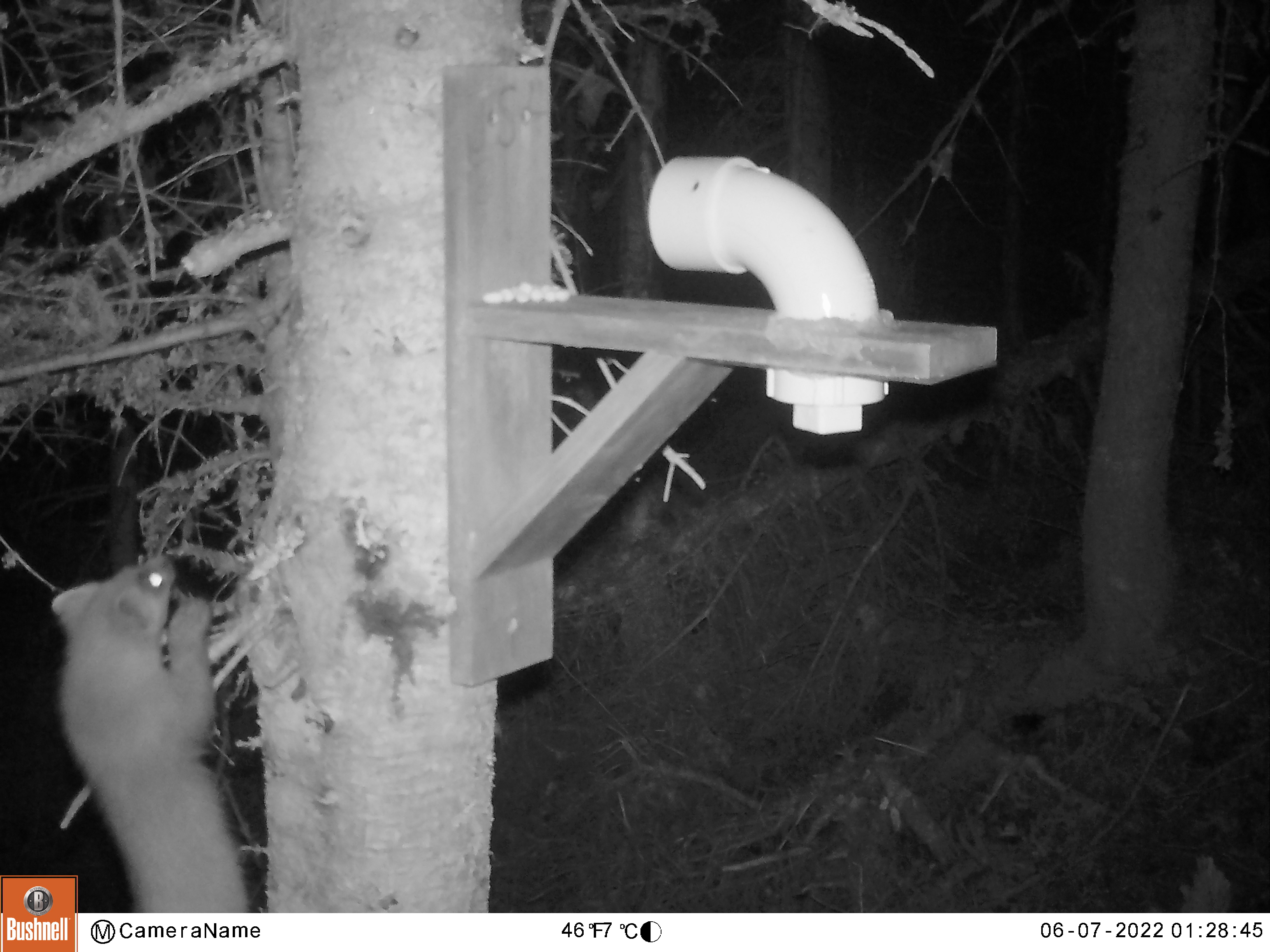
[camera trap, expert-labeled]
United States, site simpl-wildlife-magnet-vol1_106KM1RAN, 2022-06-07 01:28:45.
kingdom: Animalia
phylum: Chordata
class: Aves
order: Passeriformes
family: Corvidae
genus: Corvus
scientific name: Corvus brachyrhynchos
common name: american crow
American crow (Corvus brachyrhynchos).